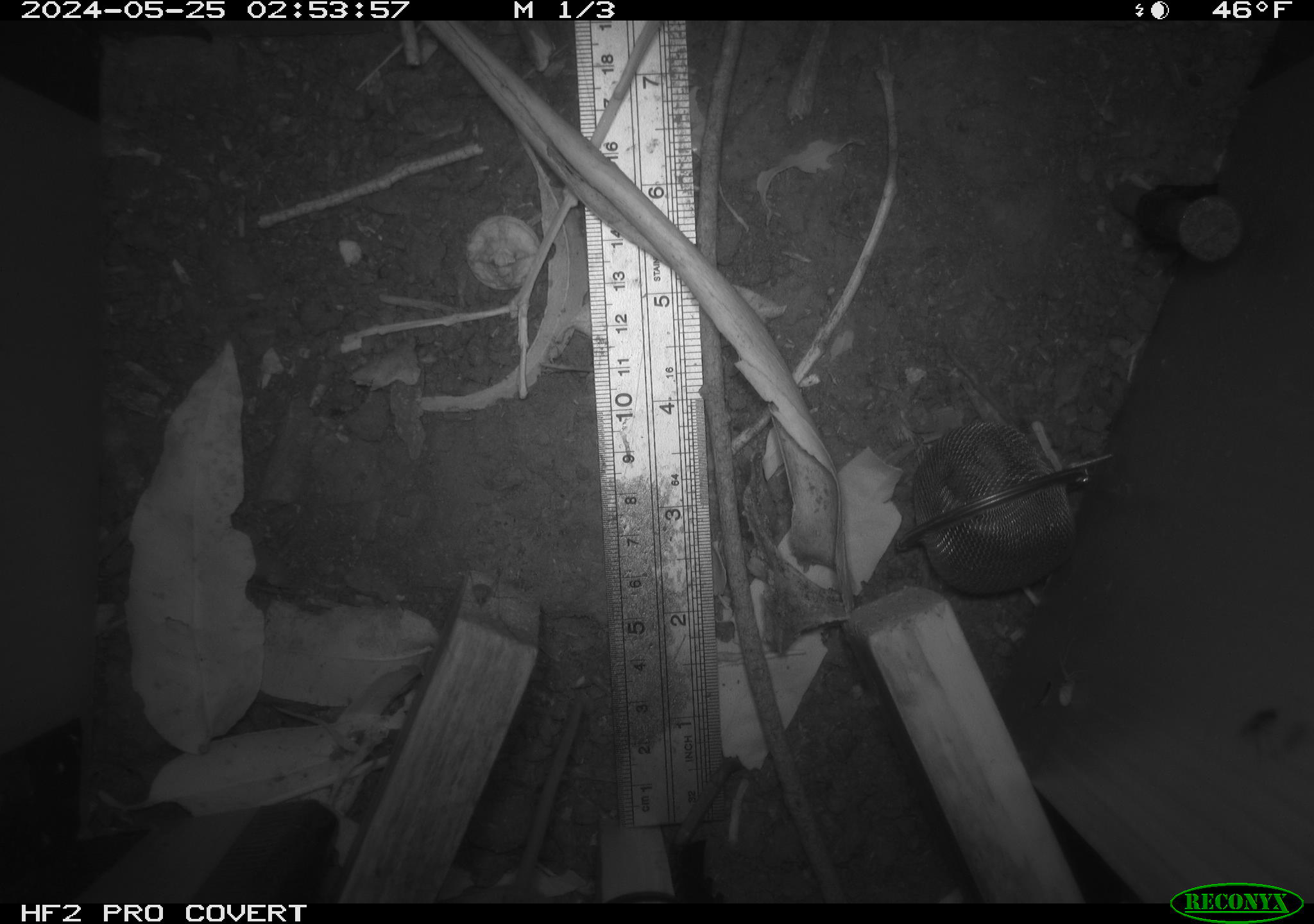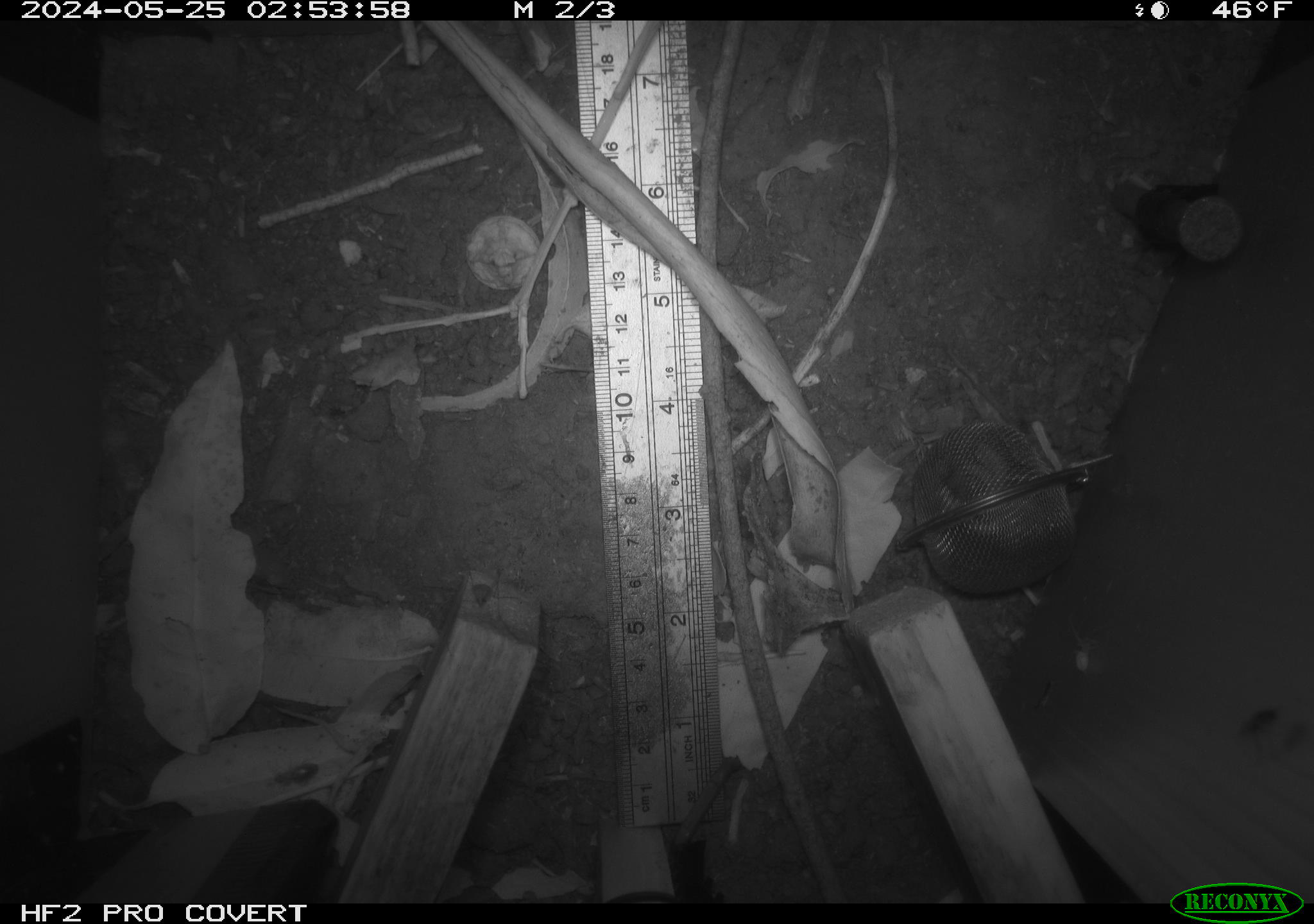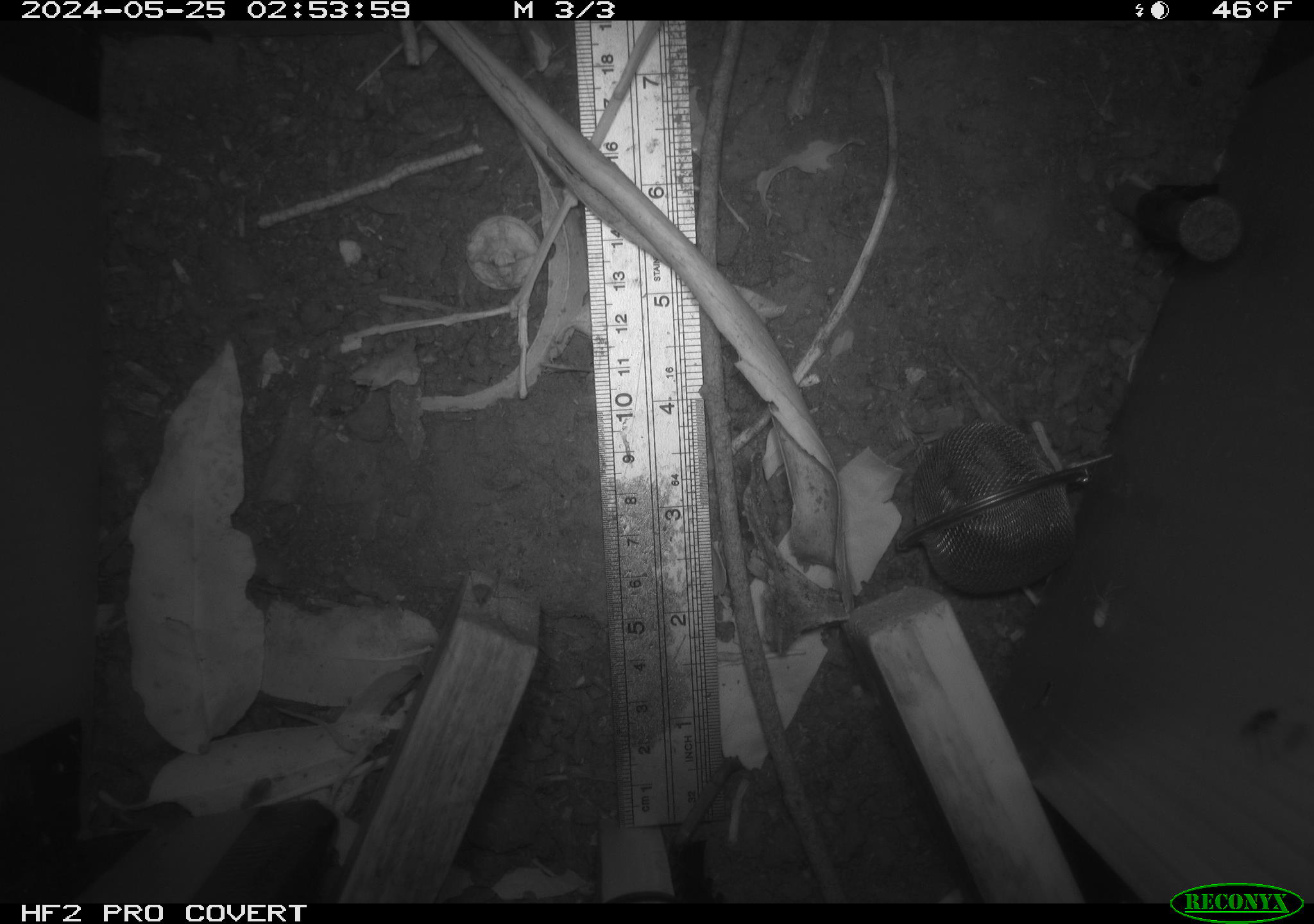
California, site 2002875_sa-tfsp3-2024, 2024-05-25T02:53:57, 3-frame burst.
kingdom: Animalia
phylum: Chordata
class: Mammalia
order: Rodentia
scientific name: Rodentia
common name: rodent